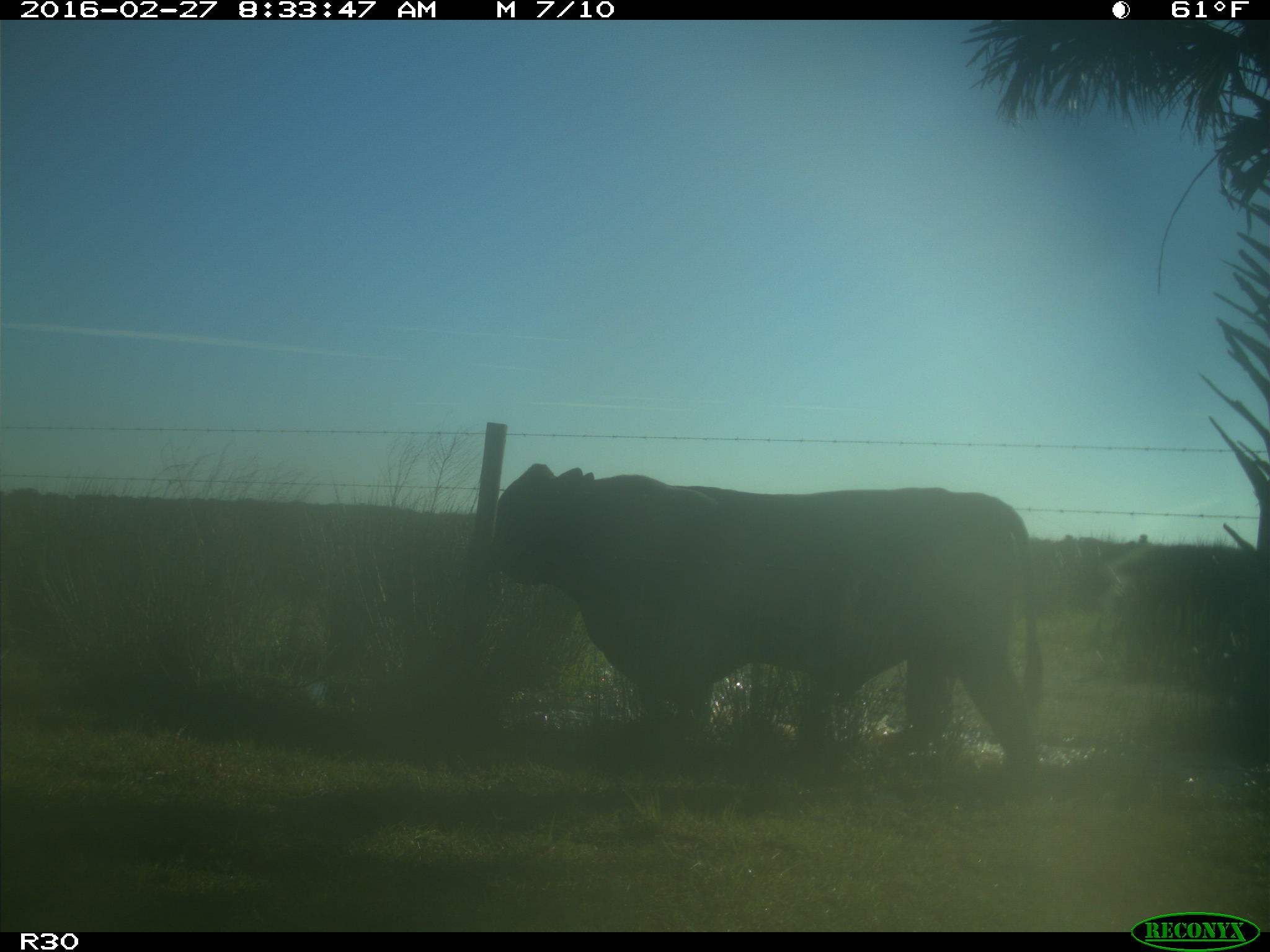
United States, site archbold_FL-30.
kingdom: Animalia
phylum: Chordata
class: Mammalia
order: Artiodactyla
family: Bovidae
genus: Bos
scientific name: Bos taurus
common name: domestic cow